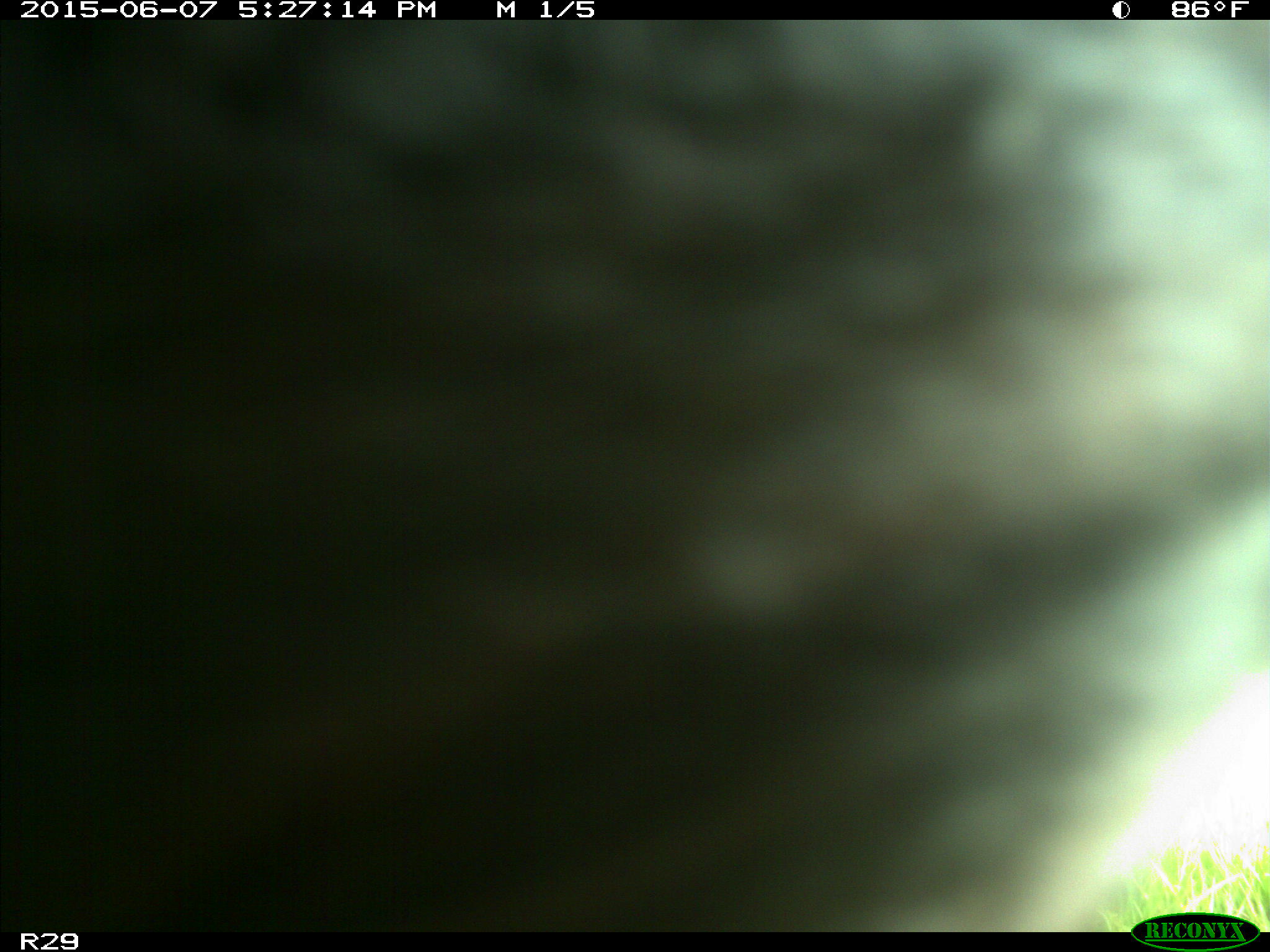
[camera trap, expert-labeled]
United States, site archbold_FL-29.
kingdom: Animalia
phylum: Chordata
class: Mammalia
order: Artiodactyla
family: Bovidae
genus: Bos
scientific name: Bos taurus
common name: domestic cow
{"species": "Bos taurus (domestic cow)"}